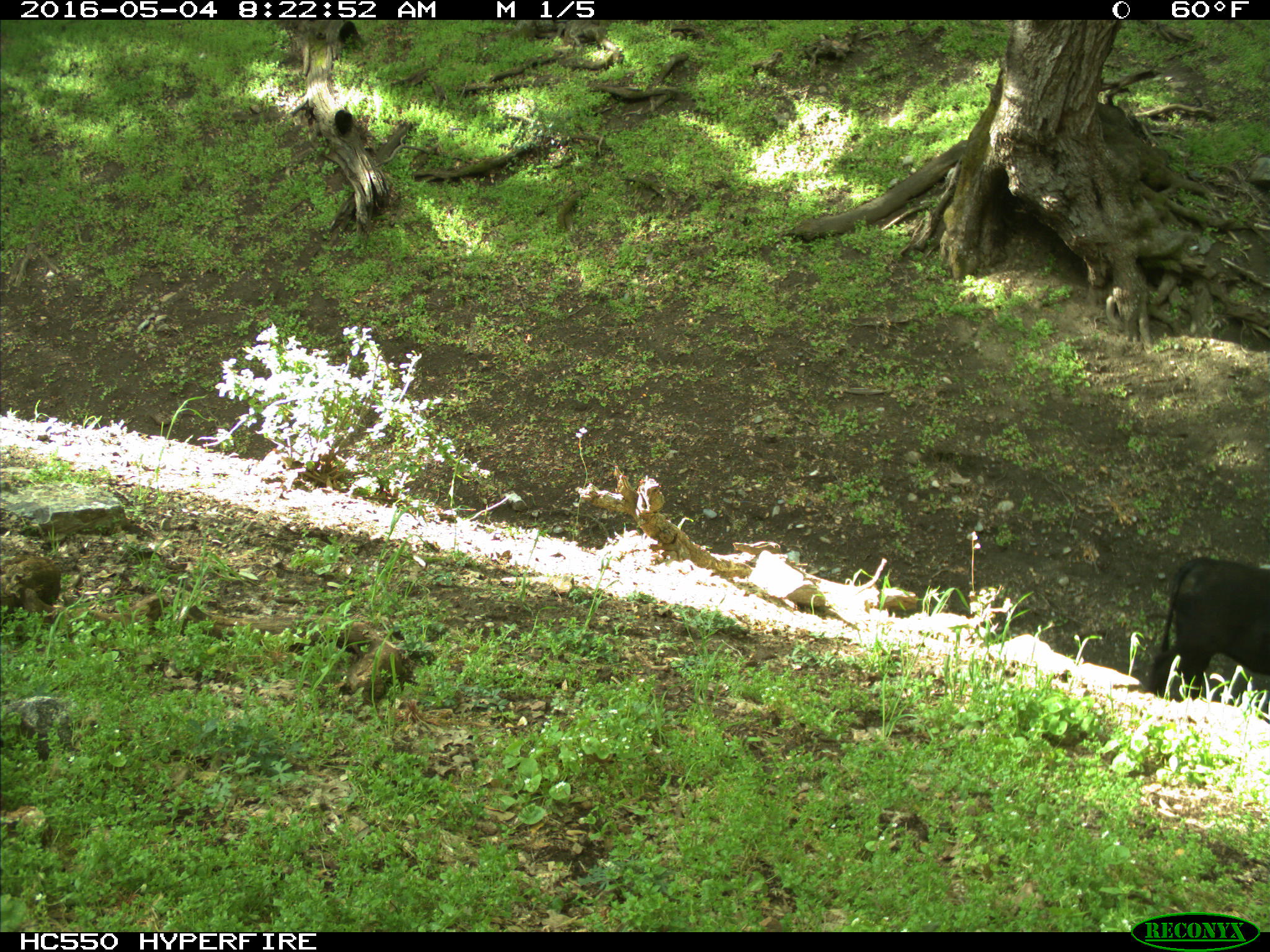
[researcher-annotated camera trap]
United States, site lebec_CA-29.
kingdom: Animalia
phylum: Chordata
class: Mammalia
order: Artiodactyla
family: Bovidae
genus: Bos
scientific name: Bos taurus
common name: domestic cow